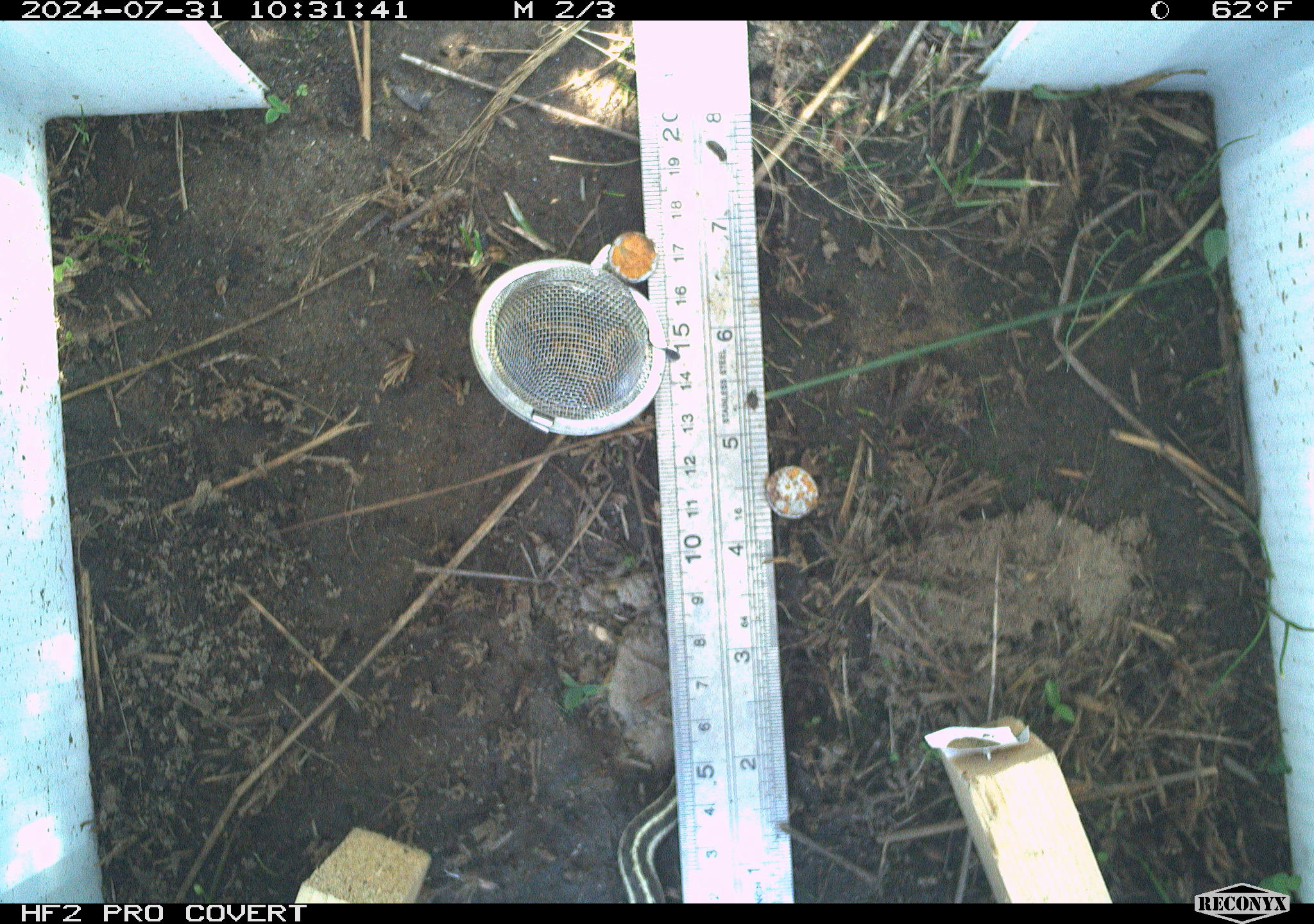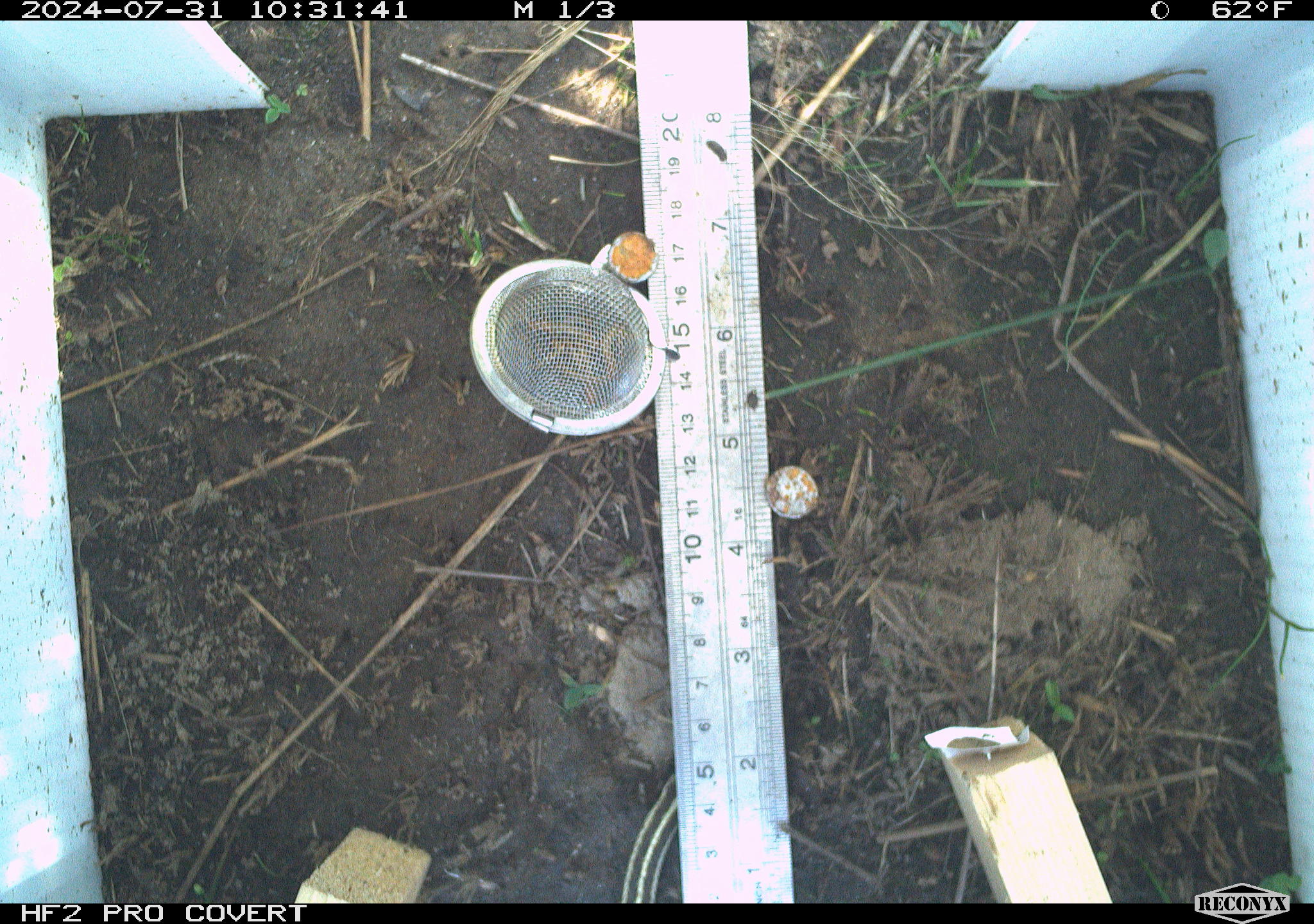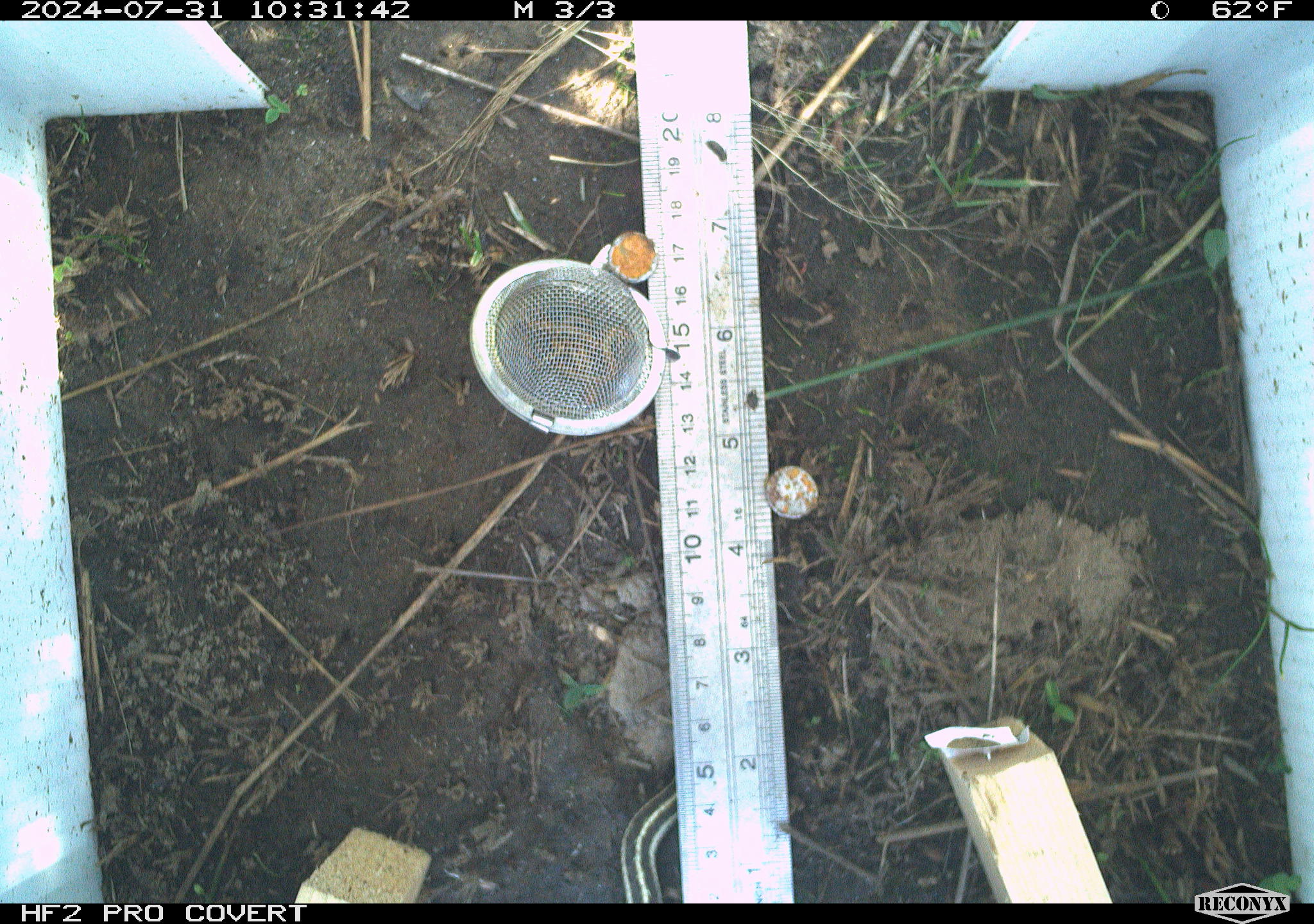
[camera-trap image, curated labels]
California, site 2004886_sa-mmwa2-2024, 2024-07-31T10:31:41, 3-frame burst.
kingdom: Animalia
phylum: Chordata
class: Reptilia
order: Squamata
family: Colubridae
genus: Thamnophis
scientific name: Thamnophis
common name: american gartersnakes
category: thamnophis species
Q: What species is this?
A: Thamnophis species (american gartersnakes) (Thamnophis).